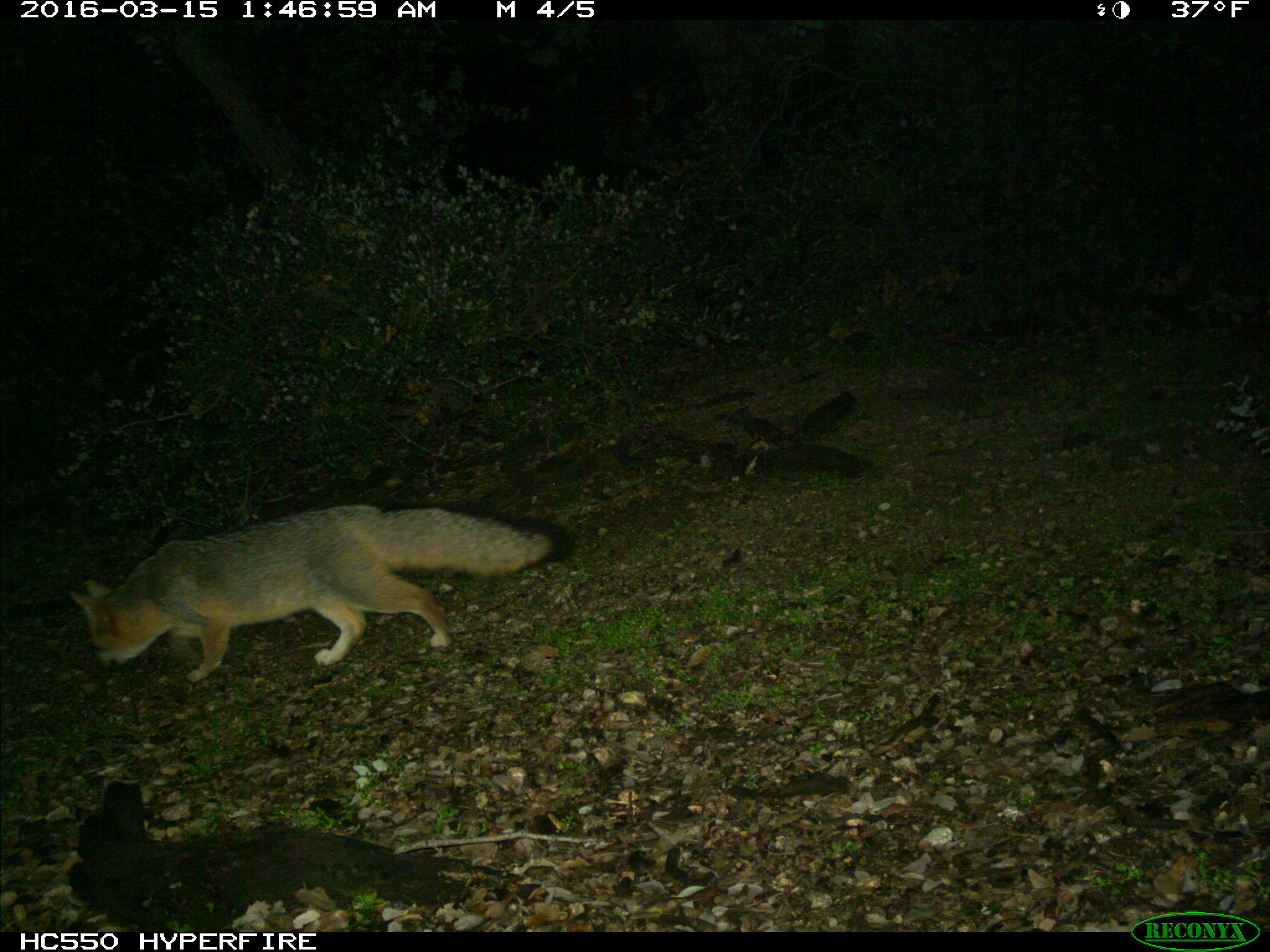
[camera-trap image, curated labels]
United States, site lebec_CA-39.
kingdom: Animalia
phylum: Chordata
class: Mammalia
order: Carnivora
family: Canidae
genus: Urocyon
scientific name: Urocyon cinereoargenteus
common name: gray fox